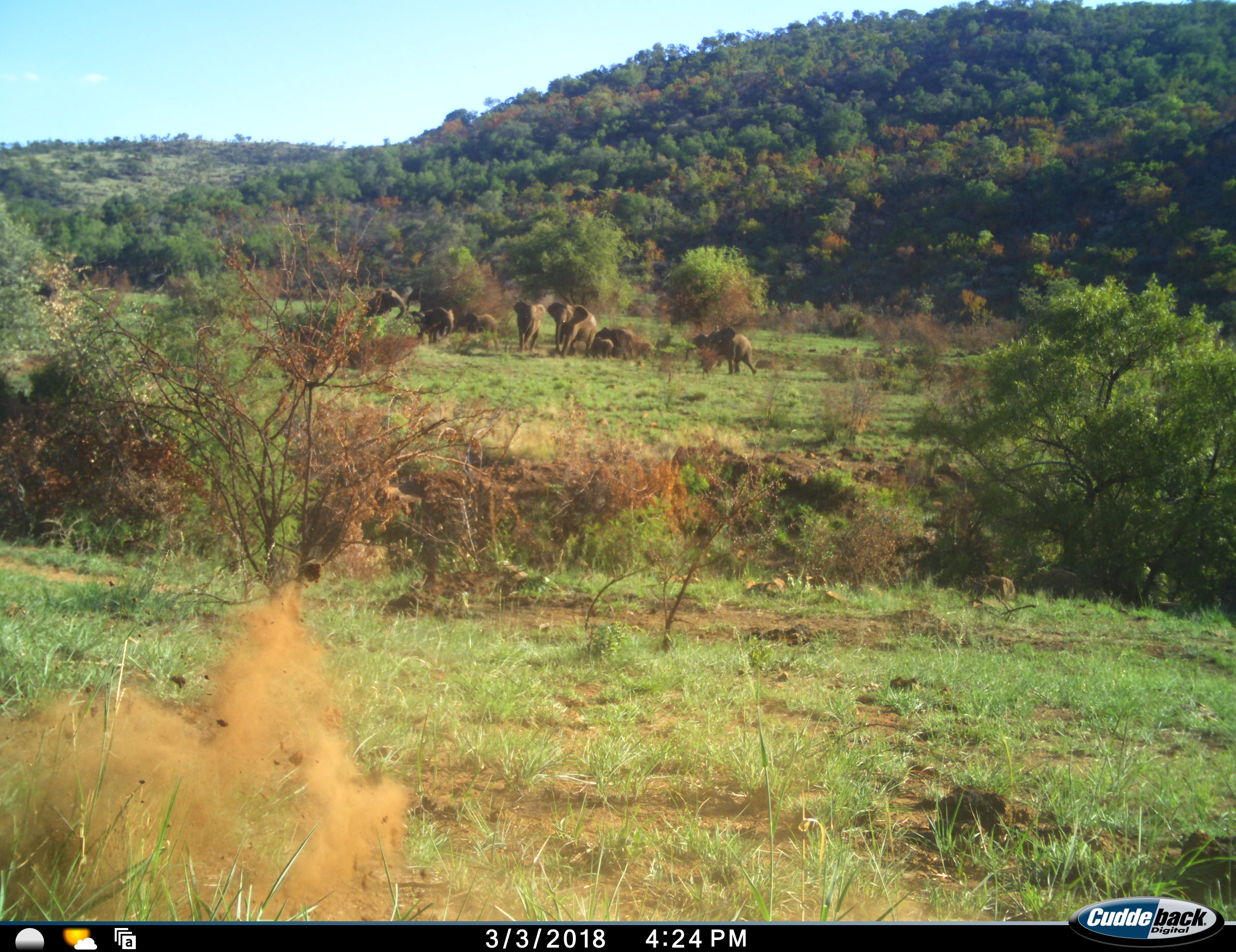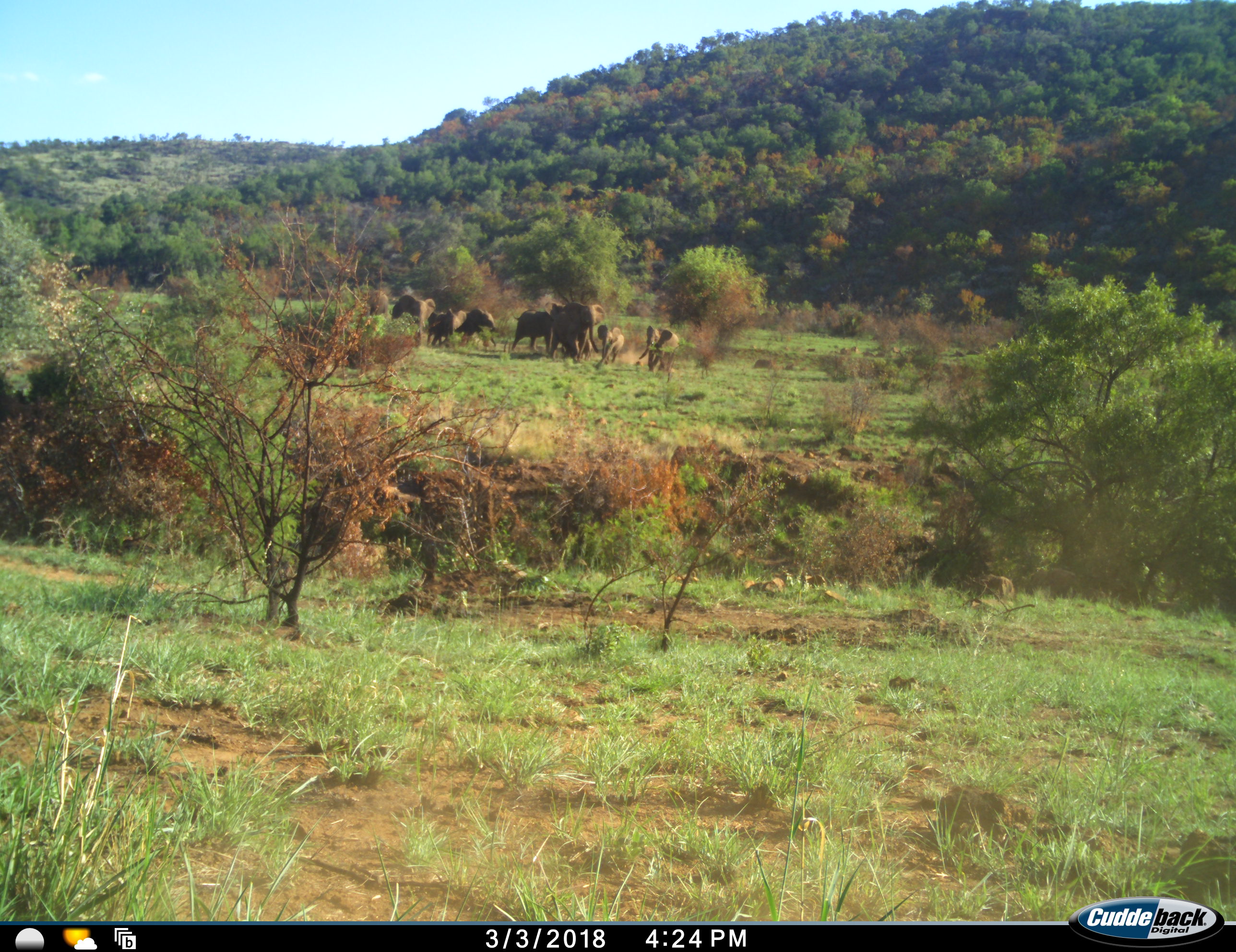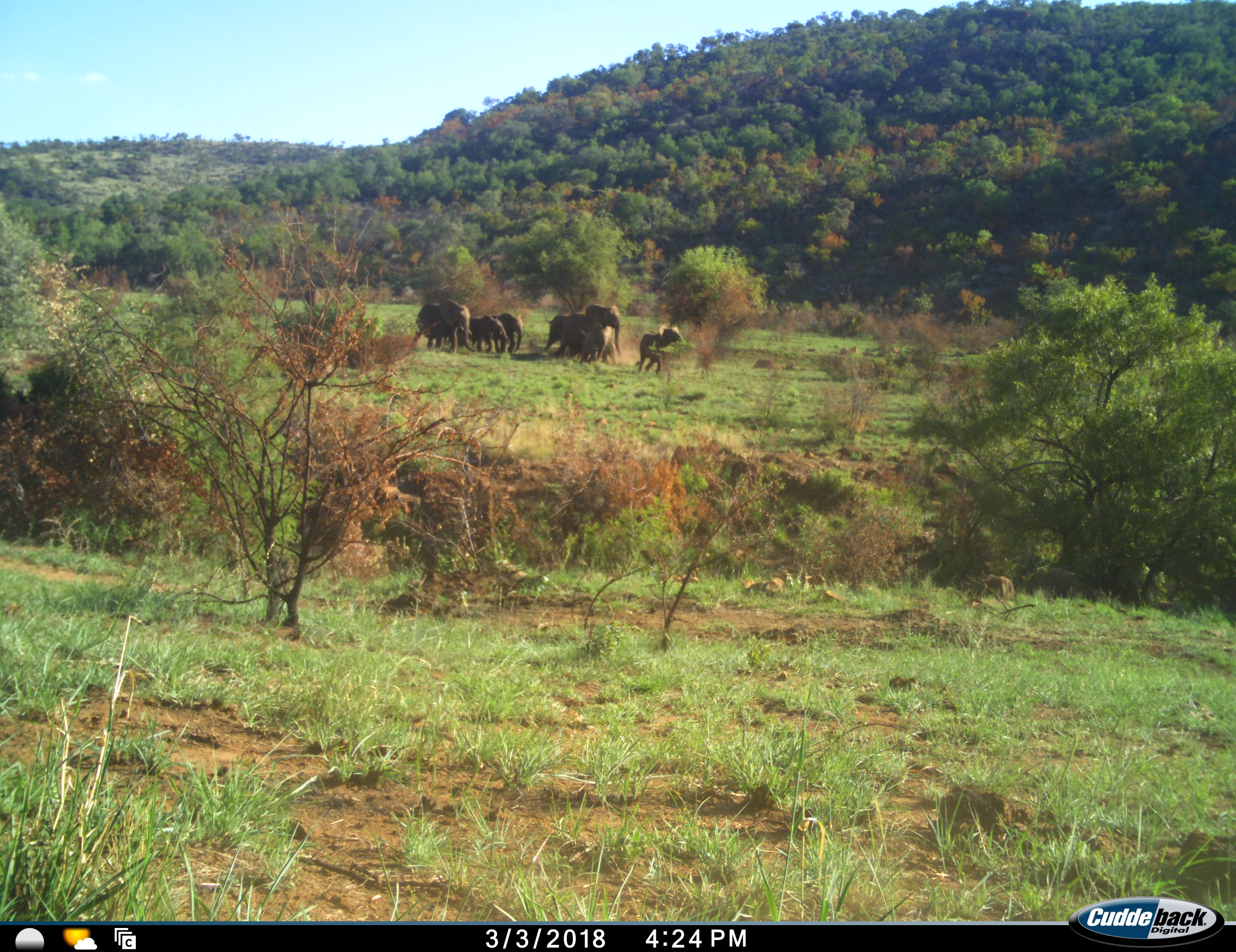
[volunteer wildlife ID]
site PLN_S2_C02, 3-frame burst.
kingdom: Animalia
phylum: Chordata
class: Mammalia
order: Proboscidea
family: Elephantidae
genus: Loxodonta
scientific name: Loxodonta africana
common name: african bush elephant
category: elephant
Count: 9.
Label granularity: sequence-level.